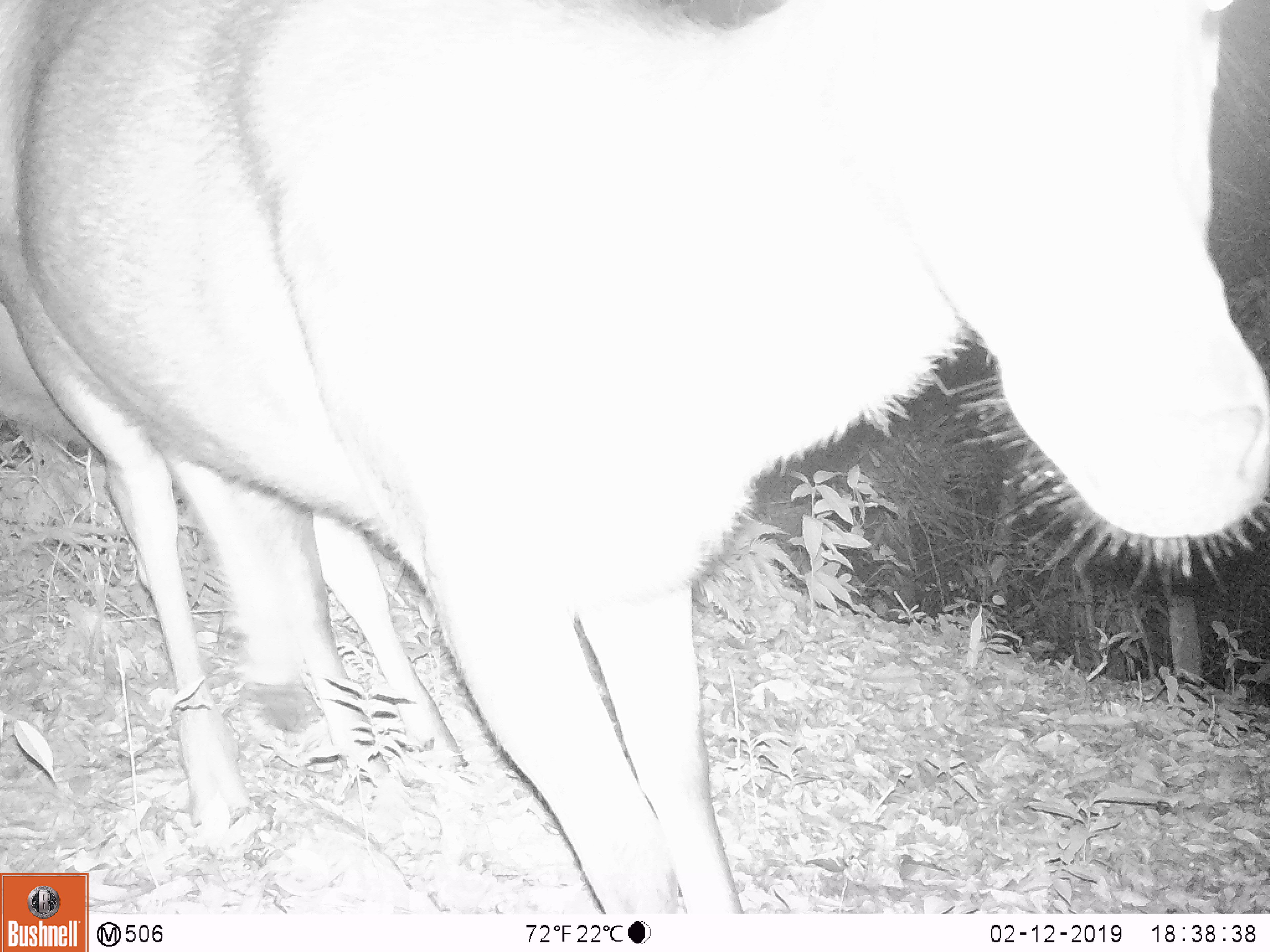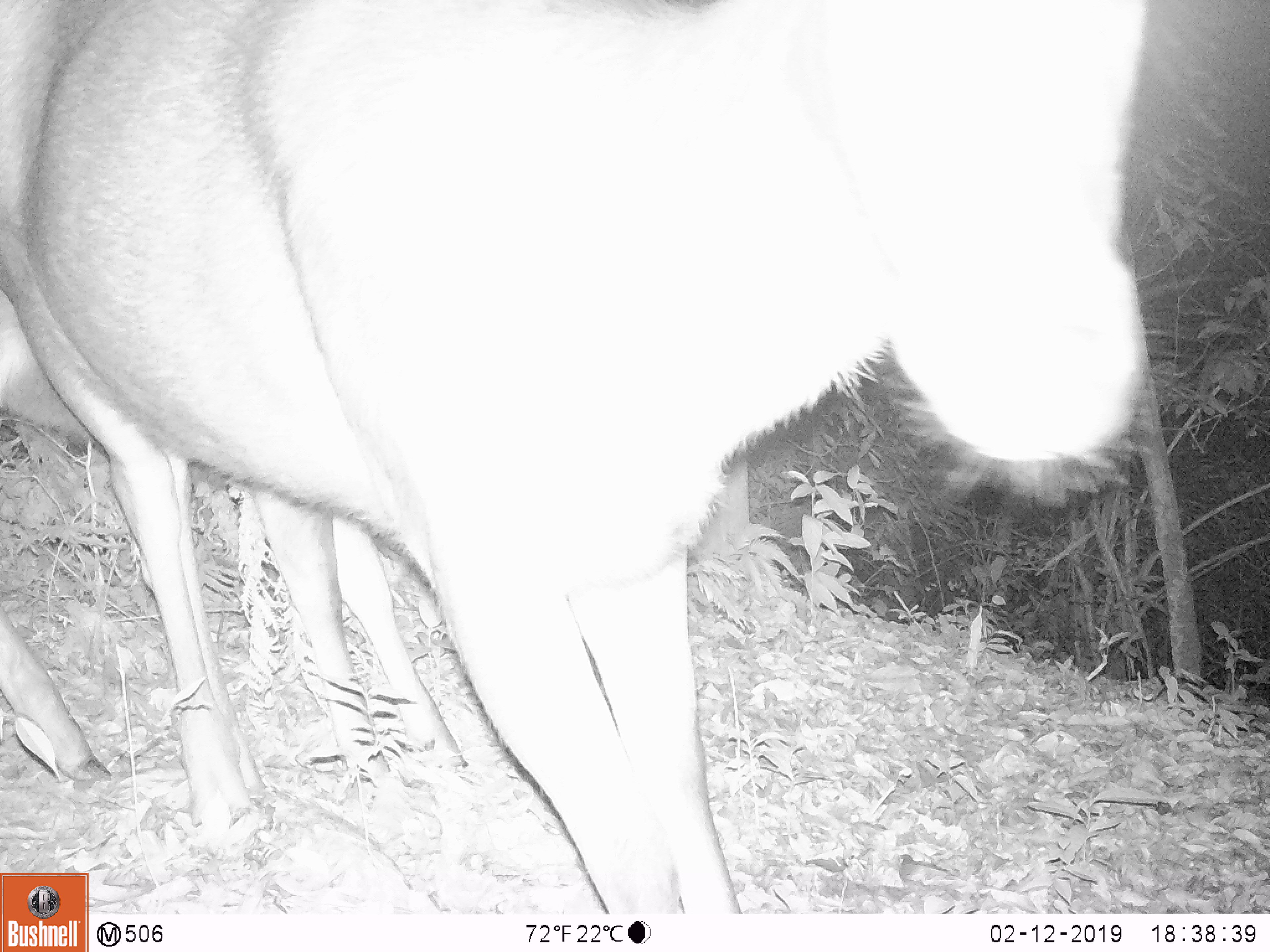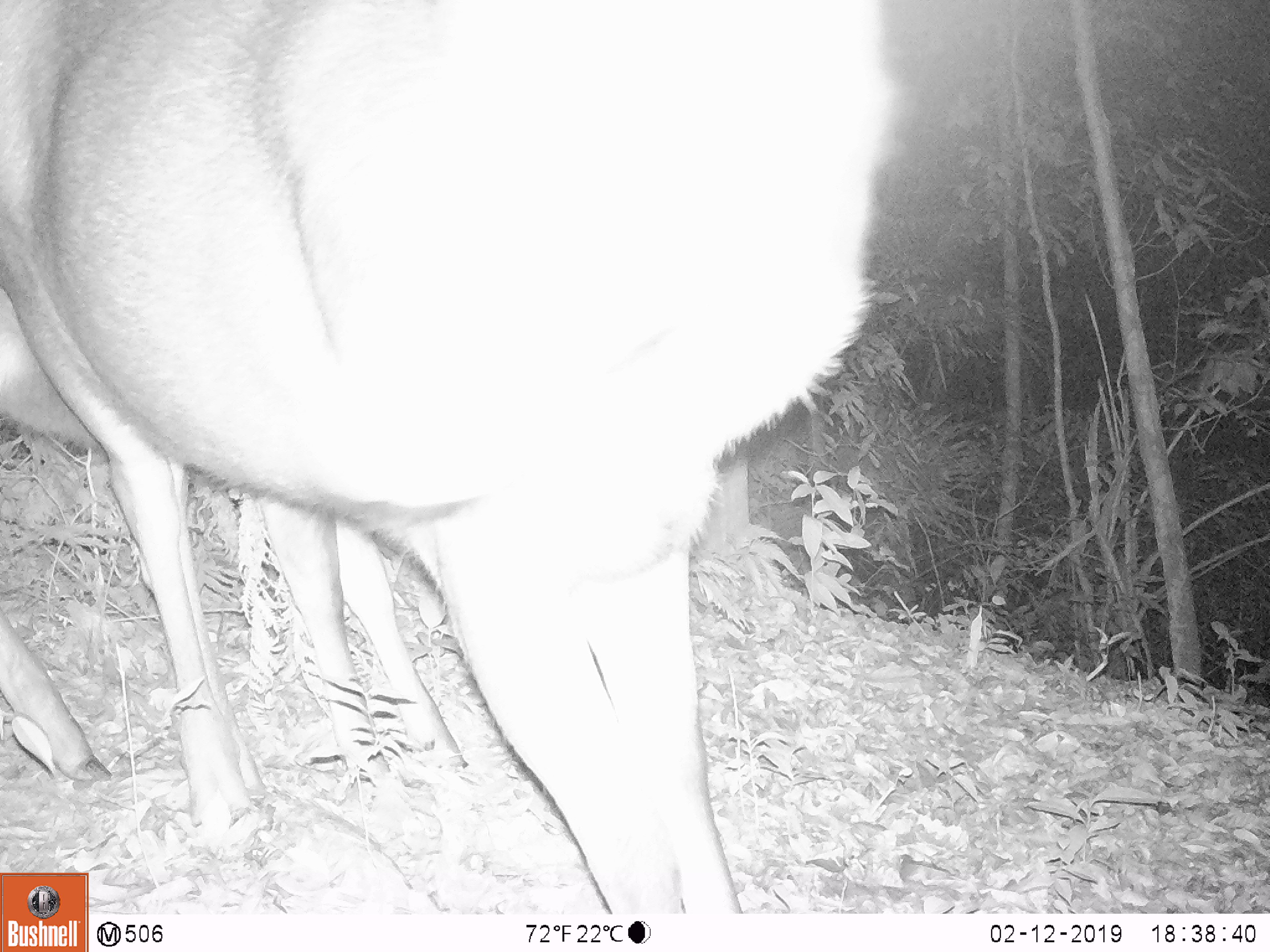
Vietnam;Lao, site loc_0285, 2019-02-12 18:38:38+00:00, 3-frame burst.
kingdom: Animalia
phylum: Chordata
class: Mammalia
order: Artiodactyla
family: Cervidae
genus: Rusa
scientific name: Rusa unicolor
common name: sambar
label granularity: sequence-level